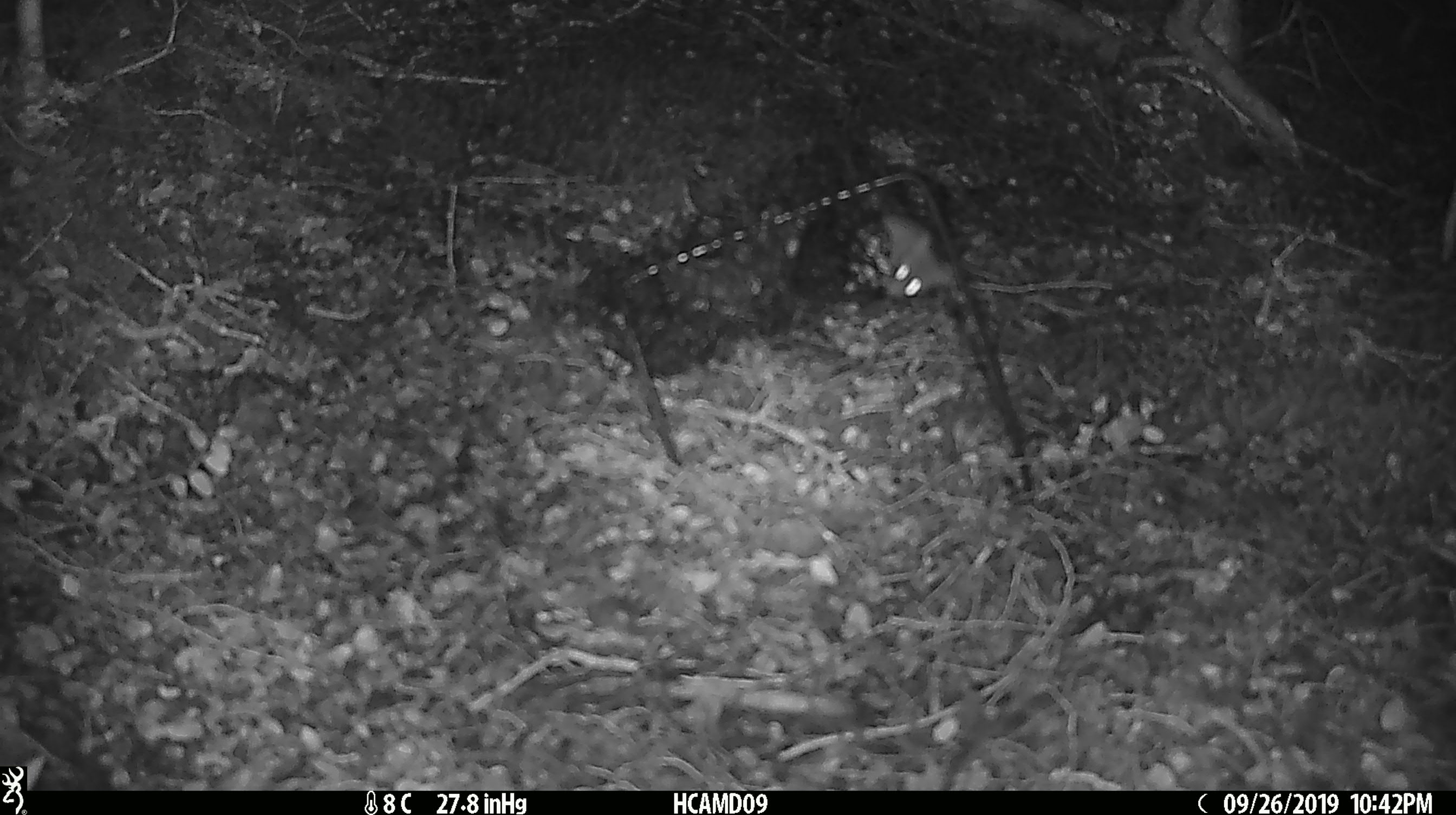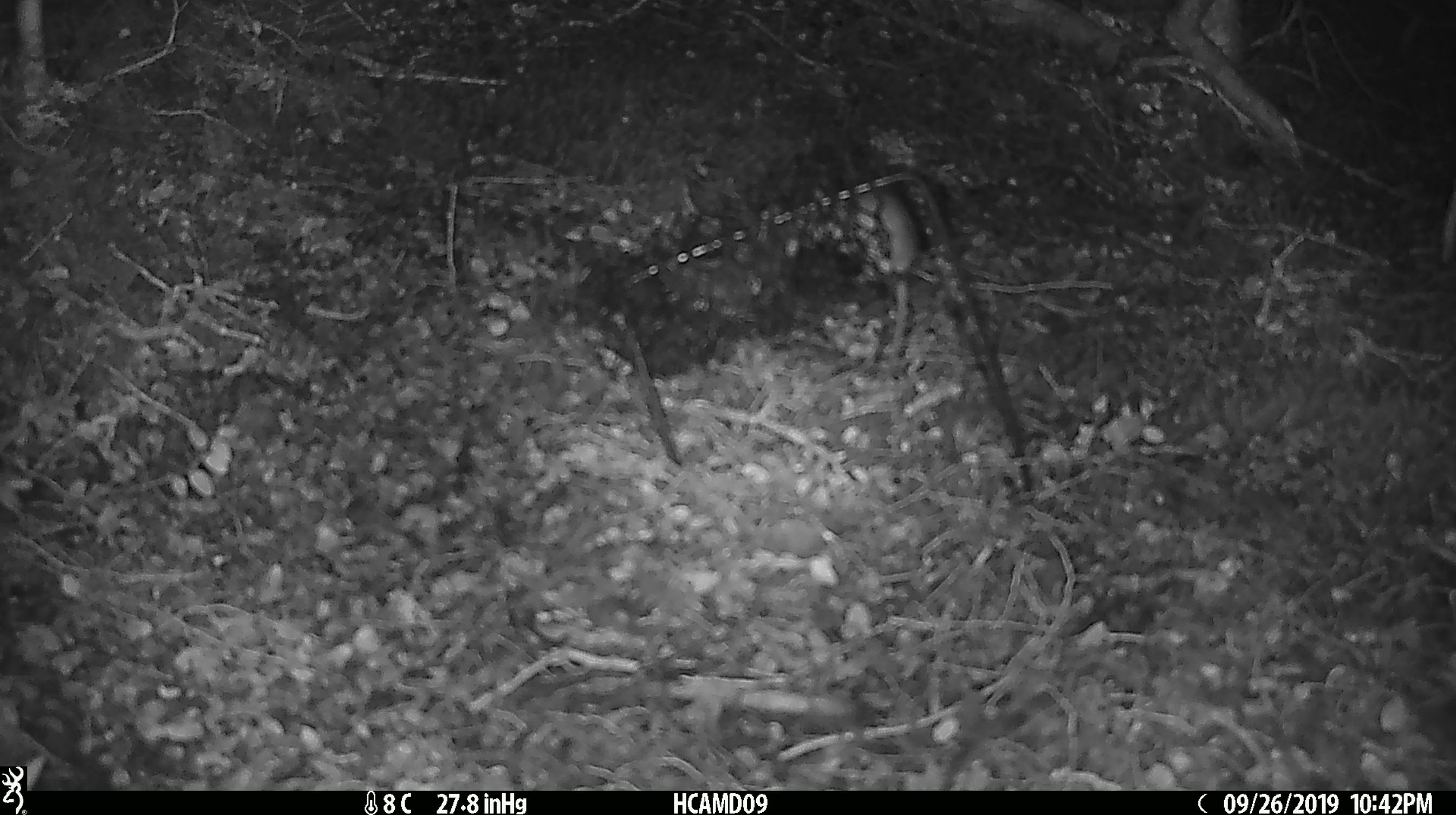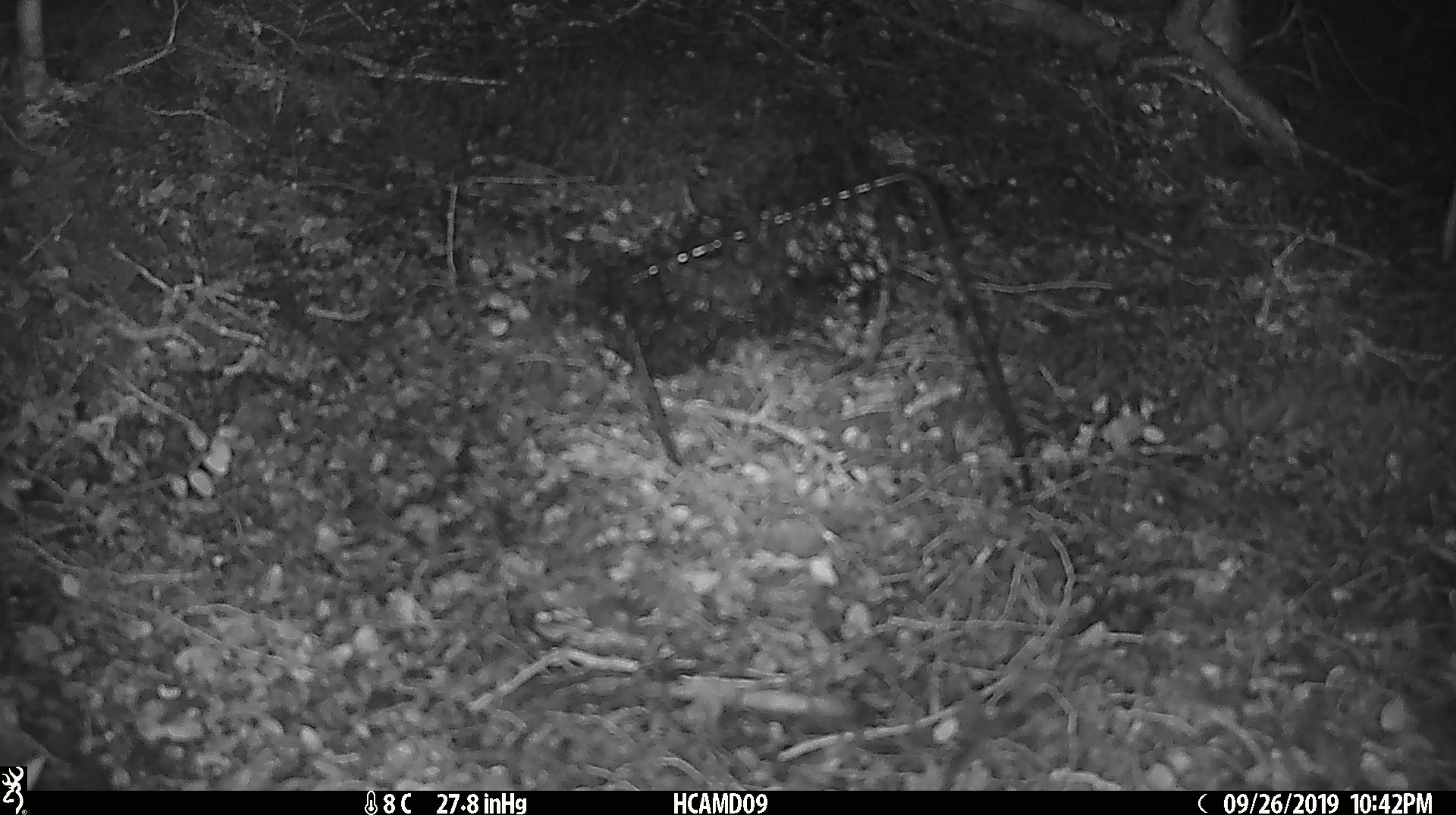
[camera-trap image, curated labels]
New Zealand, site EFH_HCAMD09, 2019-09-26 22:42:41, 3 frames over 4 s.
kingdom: Animalia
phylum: Chordata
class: Mammalia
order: Rodentia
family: Muridae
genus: Mus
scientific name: Mus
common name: mouse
Mouse (Mus).